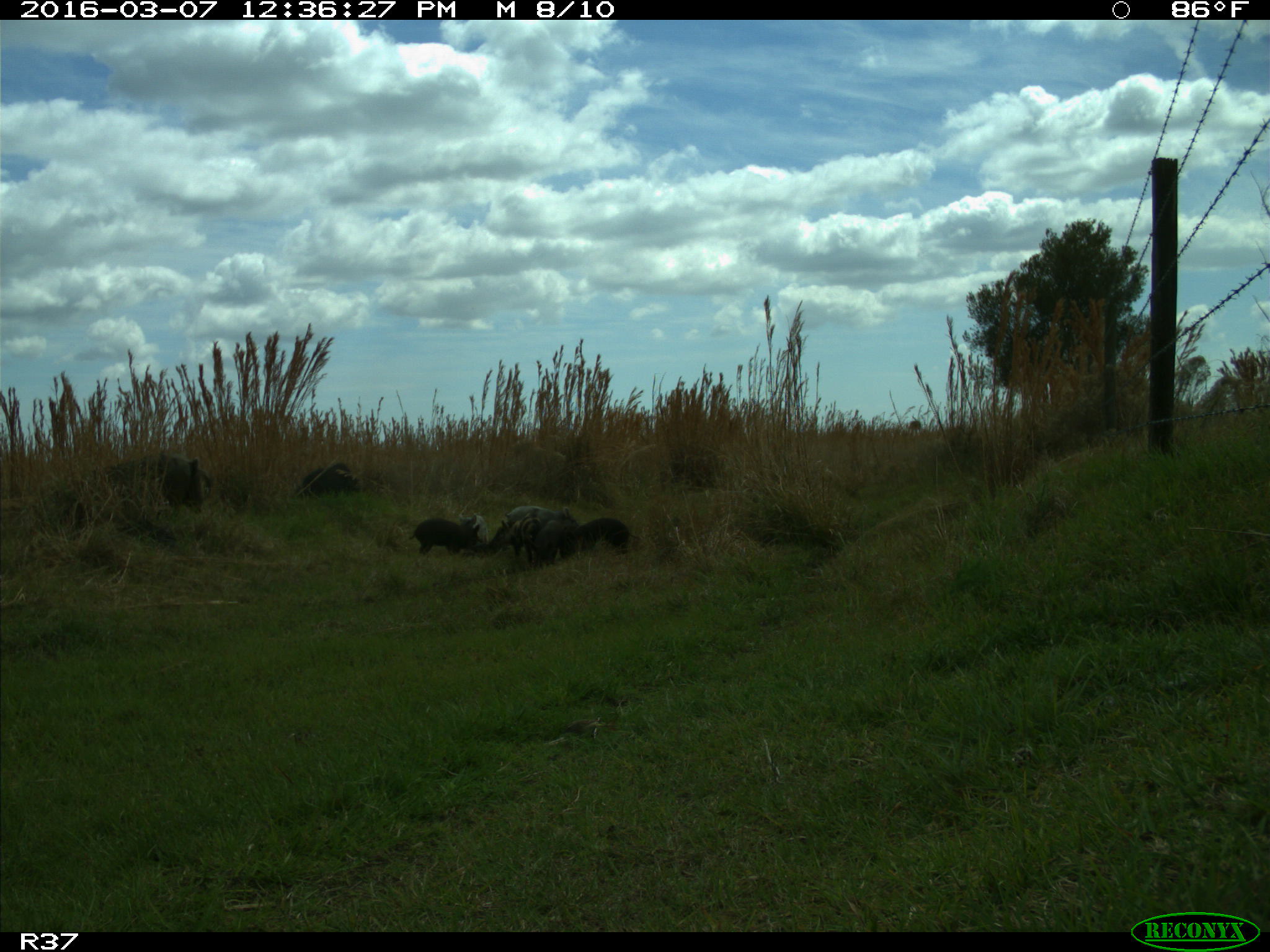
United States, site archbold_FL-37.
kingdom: Animalia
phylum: Chordata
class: Mammalia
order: Artiodactyla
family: Suidae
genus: Sus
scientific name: Sus scrofa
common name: wild boar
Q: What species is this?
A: Sus scrofa (wild boar).